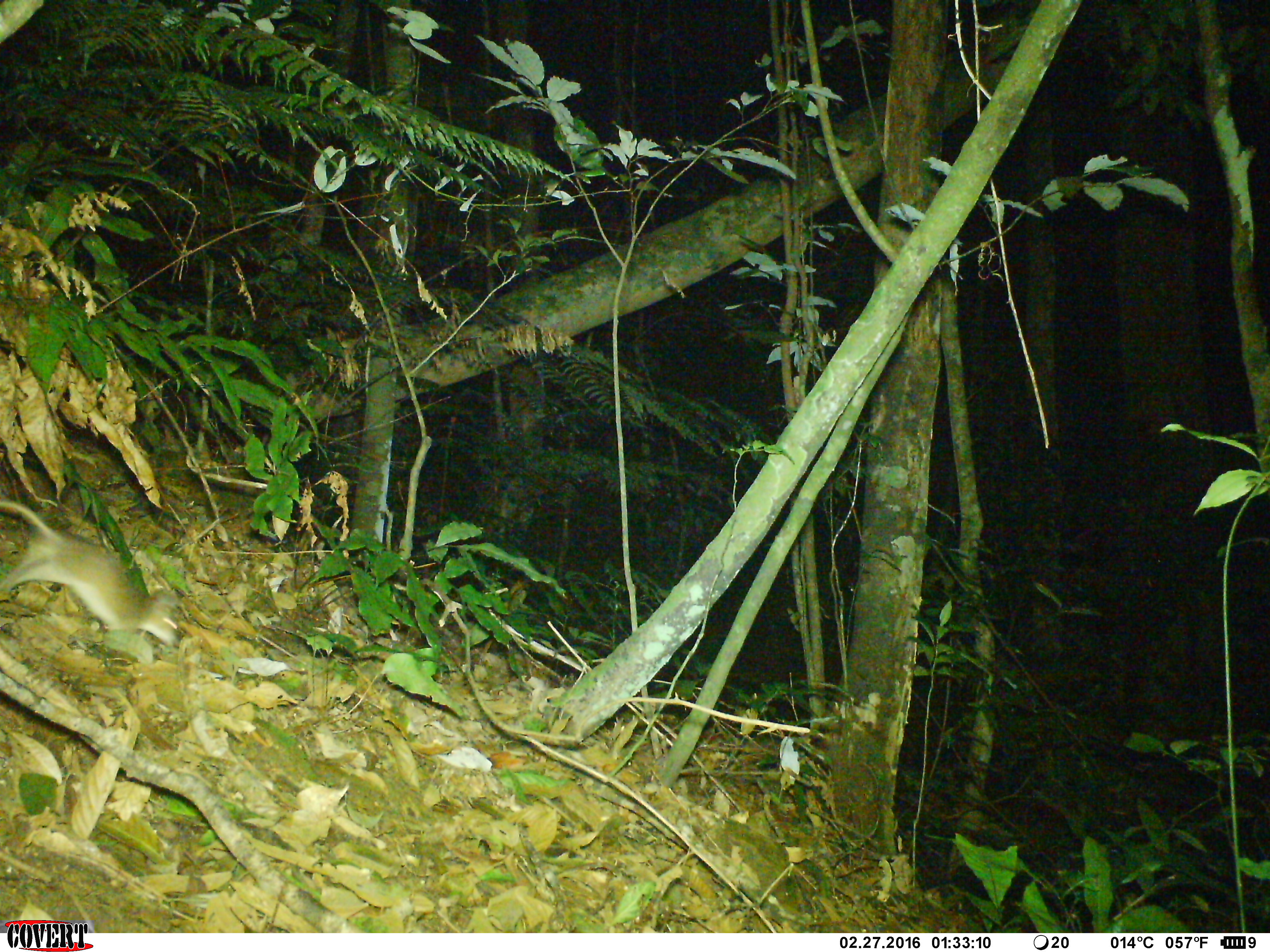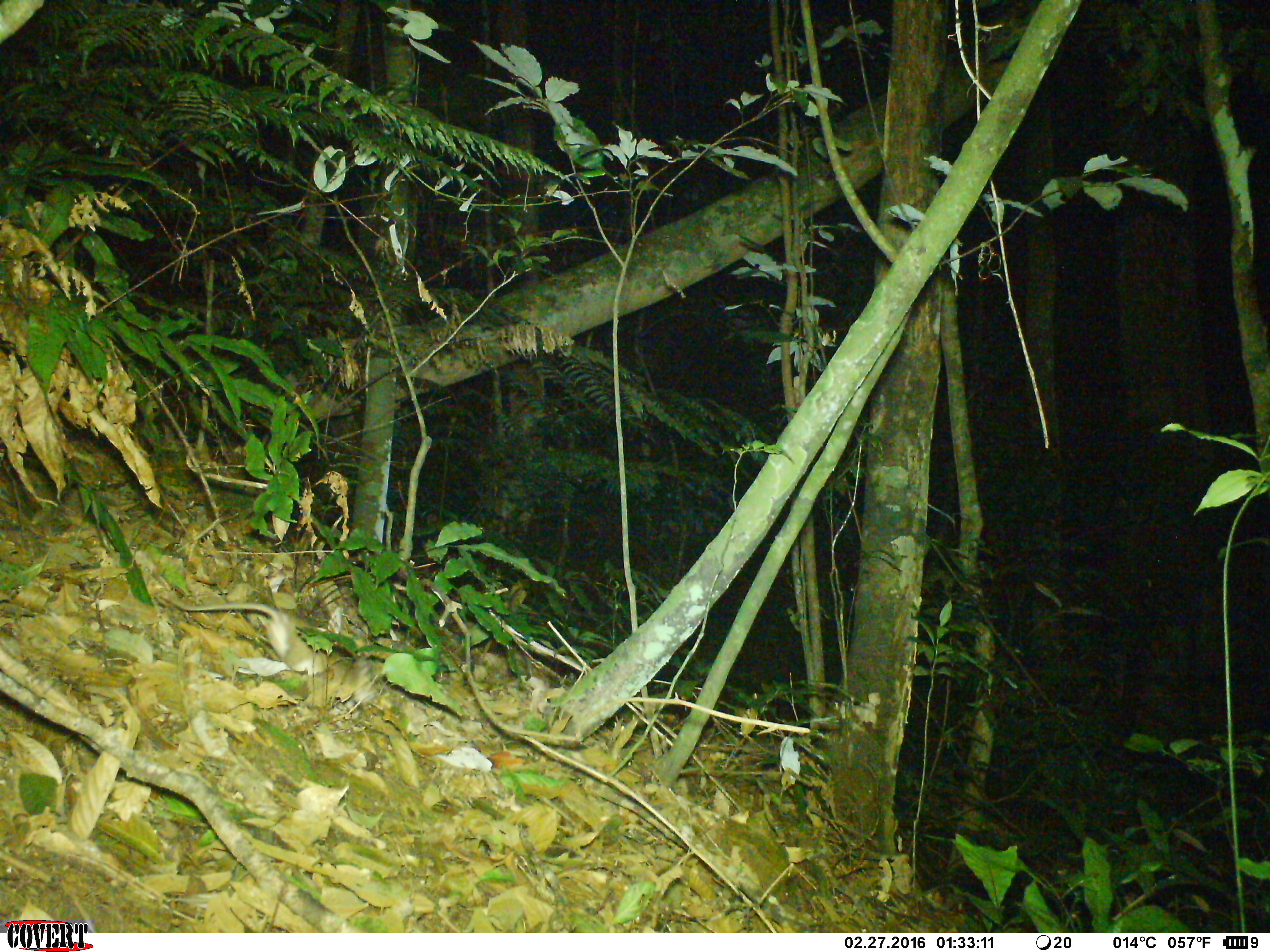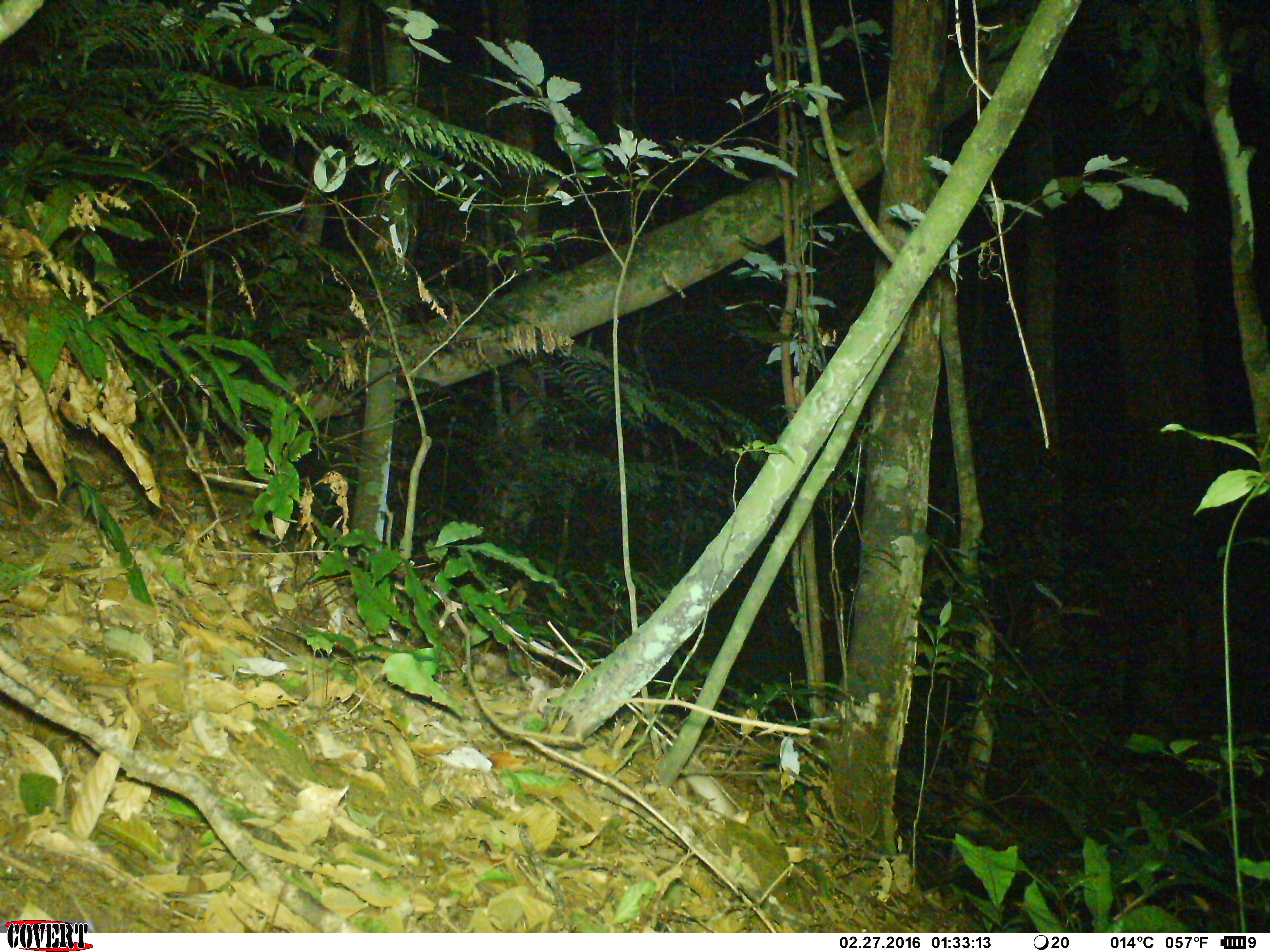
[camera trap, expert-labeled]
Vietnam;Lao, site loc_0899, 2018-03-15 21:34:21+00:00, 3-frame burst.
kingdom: Animalia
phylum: Chordata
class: Mammalia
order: Rodentia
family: Muridae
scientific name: Muridae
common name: old-world mice and rats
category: unidentified murid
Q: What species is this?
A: Unidentified murid (old-world mice and rats) (Muridae).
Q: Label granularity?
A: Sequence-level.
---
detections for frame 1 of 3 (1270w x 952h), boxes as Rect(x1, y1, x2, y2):
unidentified murid: Rect(0, 495, 183, 664)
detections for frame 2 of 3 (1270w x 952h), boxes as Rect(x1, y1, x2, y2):
unidentified murid: Rect(171, 599, 344, 677)